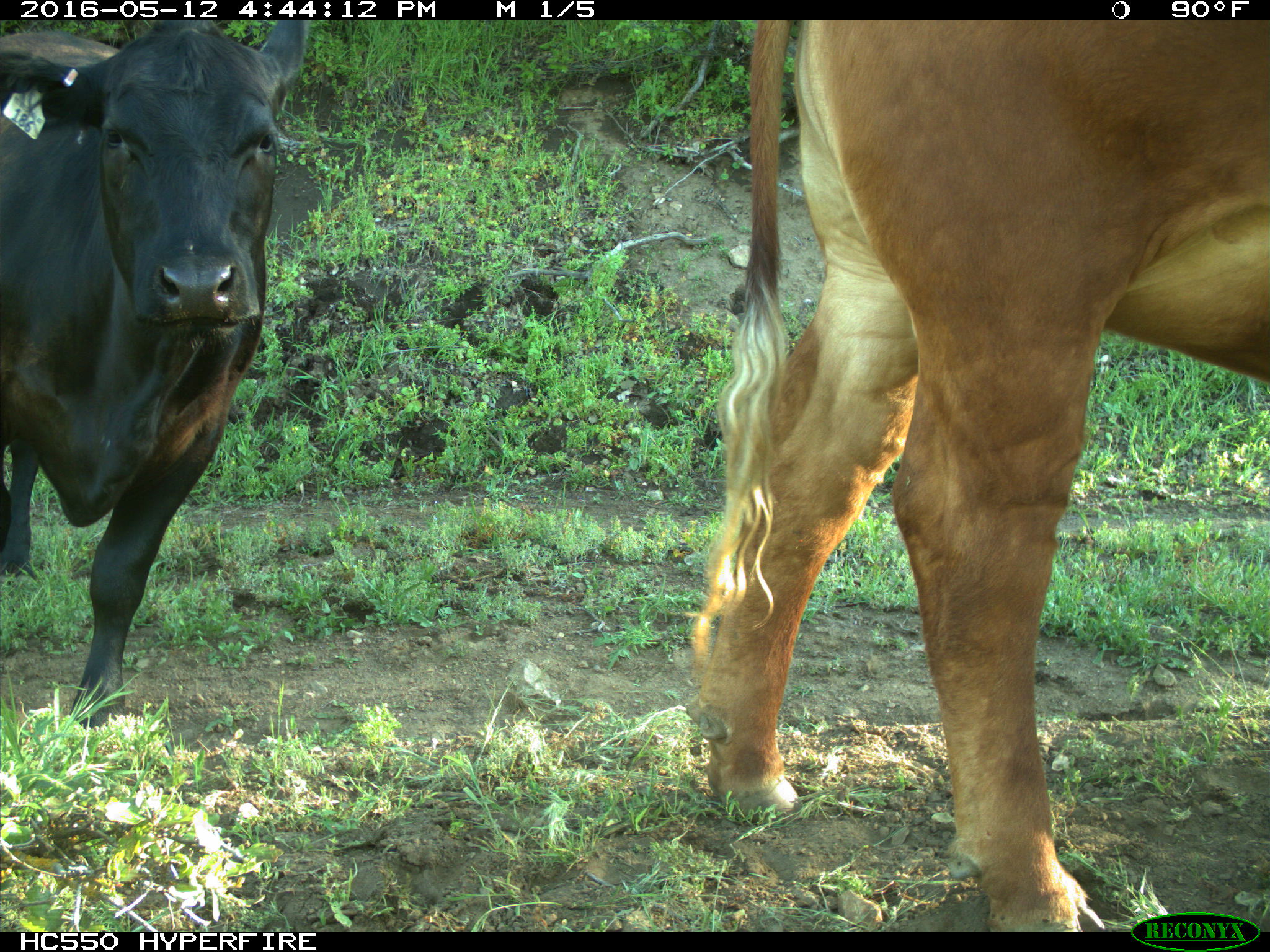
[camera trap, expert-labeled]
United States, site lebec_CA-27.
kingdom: Animalia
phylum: Chordata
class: Mammalia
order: Artiodactyla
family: Bovidae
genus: Bos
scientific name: Bos taurus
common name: domestic cow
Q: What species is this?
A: Bos taurus (domestic cow).